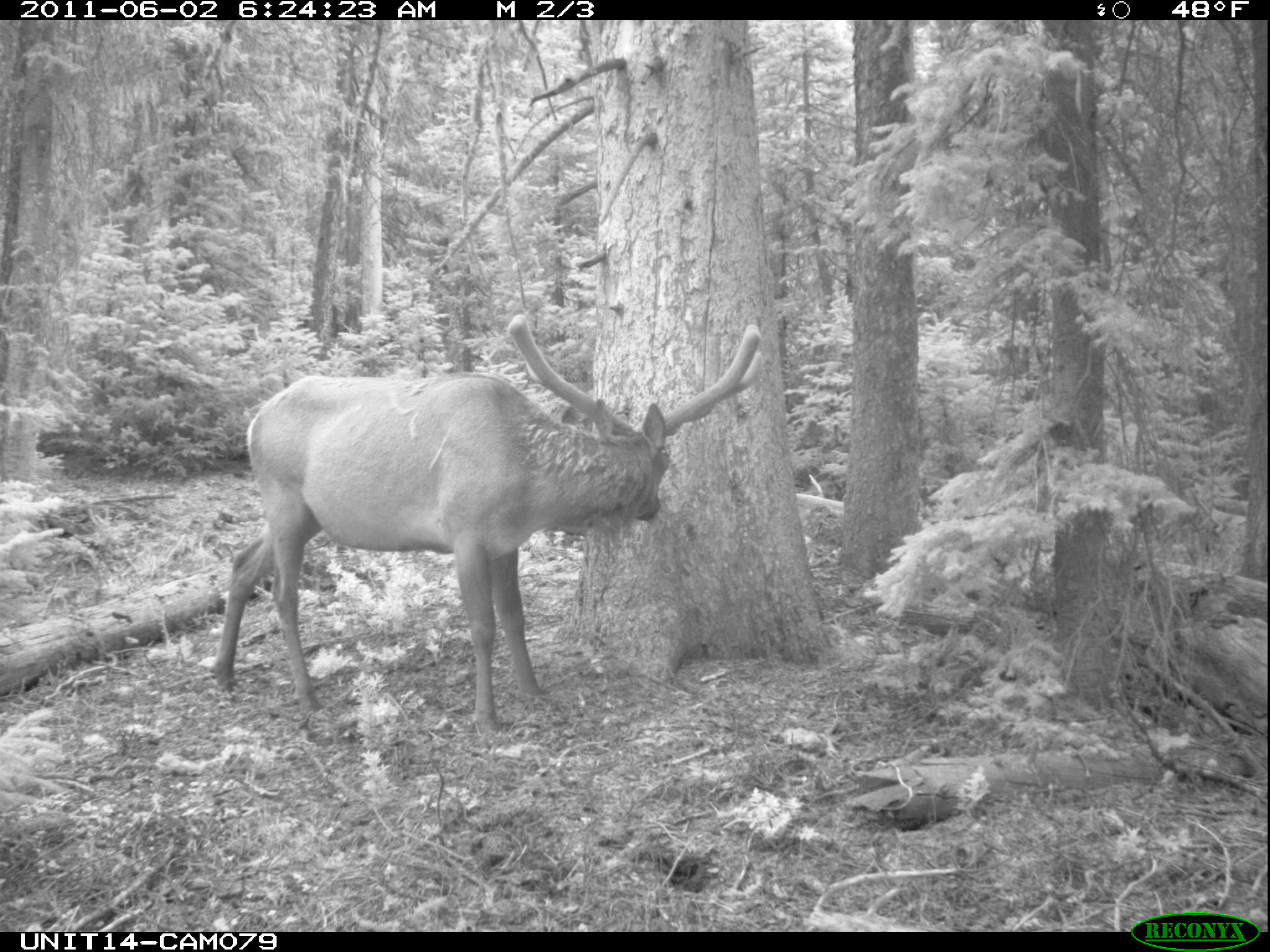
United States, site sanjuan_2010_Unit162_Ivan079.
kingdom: Animalia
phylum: Chordata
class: Mammalia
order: Artiodactyla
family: Cervidae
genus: Cervus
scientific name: Cervus elaphus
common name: red deer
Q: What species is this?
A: Cervus elaphus (red deer).